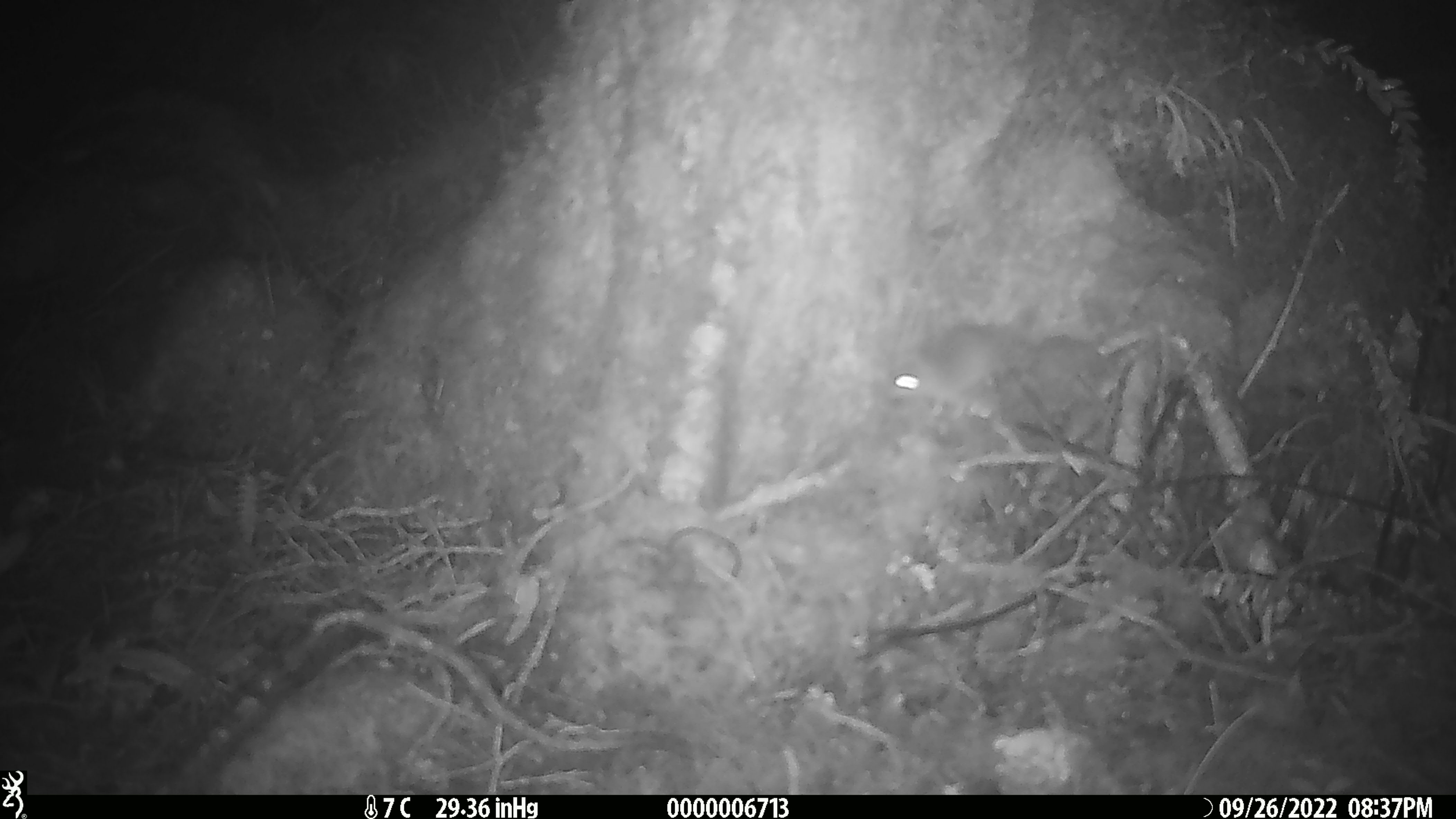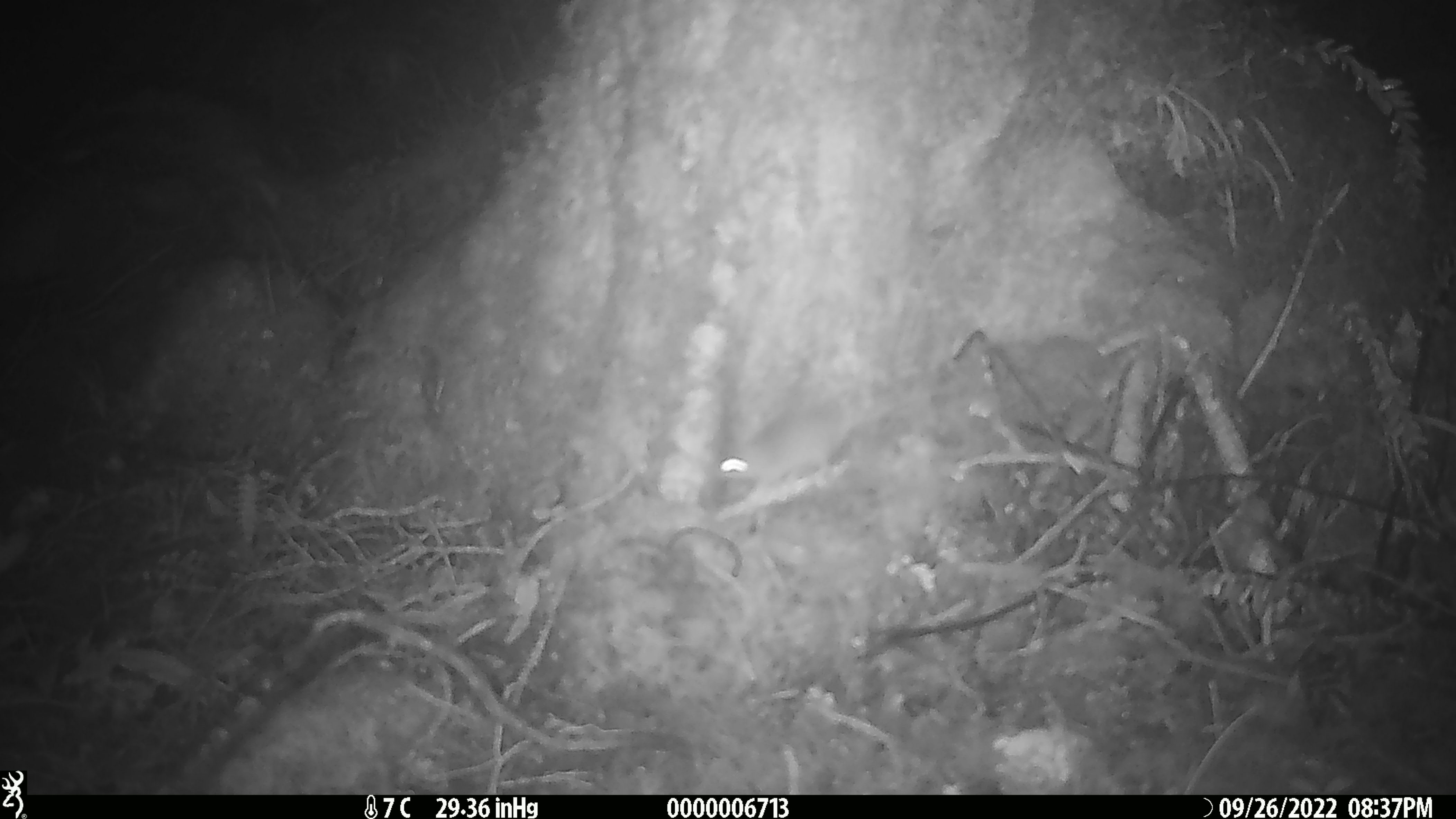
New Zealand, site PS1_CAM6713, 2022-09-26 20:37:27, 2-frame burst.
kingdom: Animalia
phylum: Chordata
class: Mammalia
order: Rodentia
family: Muridae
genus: Mus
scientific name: Mus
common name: mouse